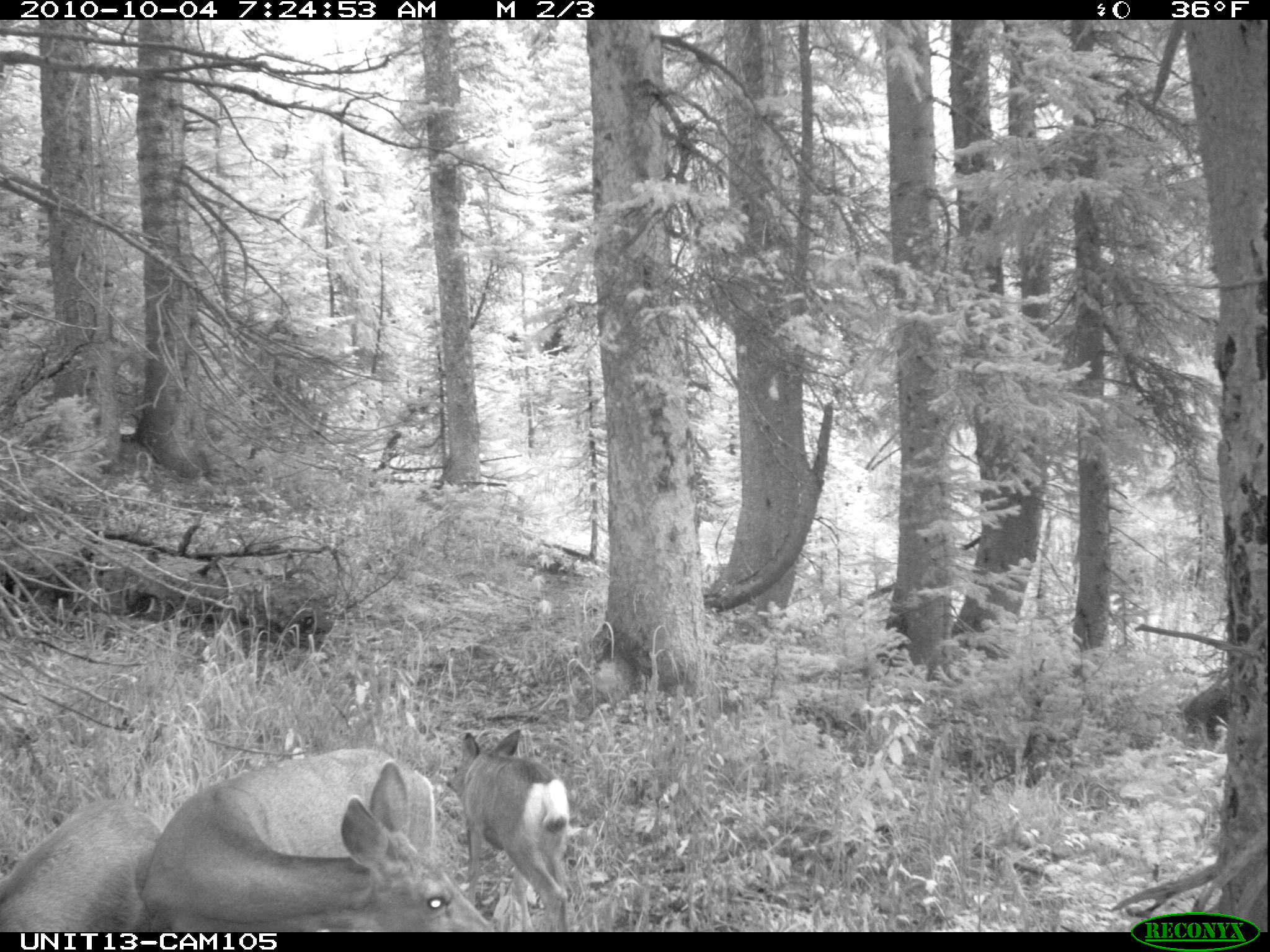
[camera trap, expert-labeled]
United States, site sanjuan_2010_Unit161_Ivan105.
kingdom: Animalia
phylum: Chordata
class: Mammalia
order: Artiodactyla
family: Cervidae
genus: Odocoileus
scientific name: Odocoileus hemionus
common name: mule deer